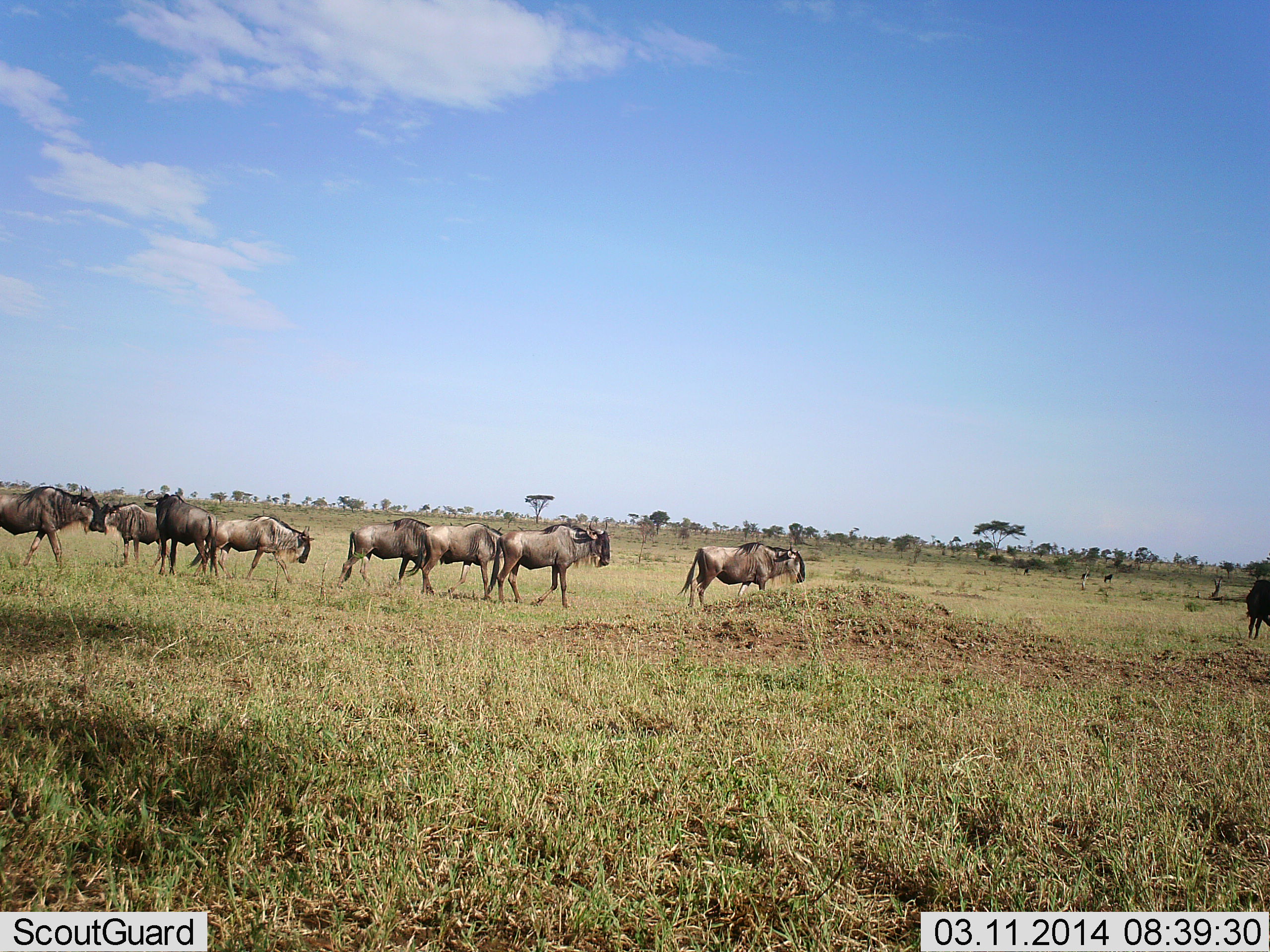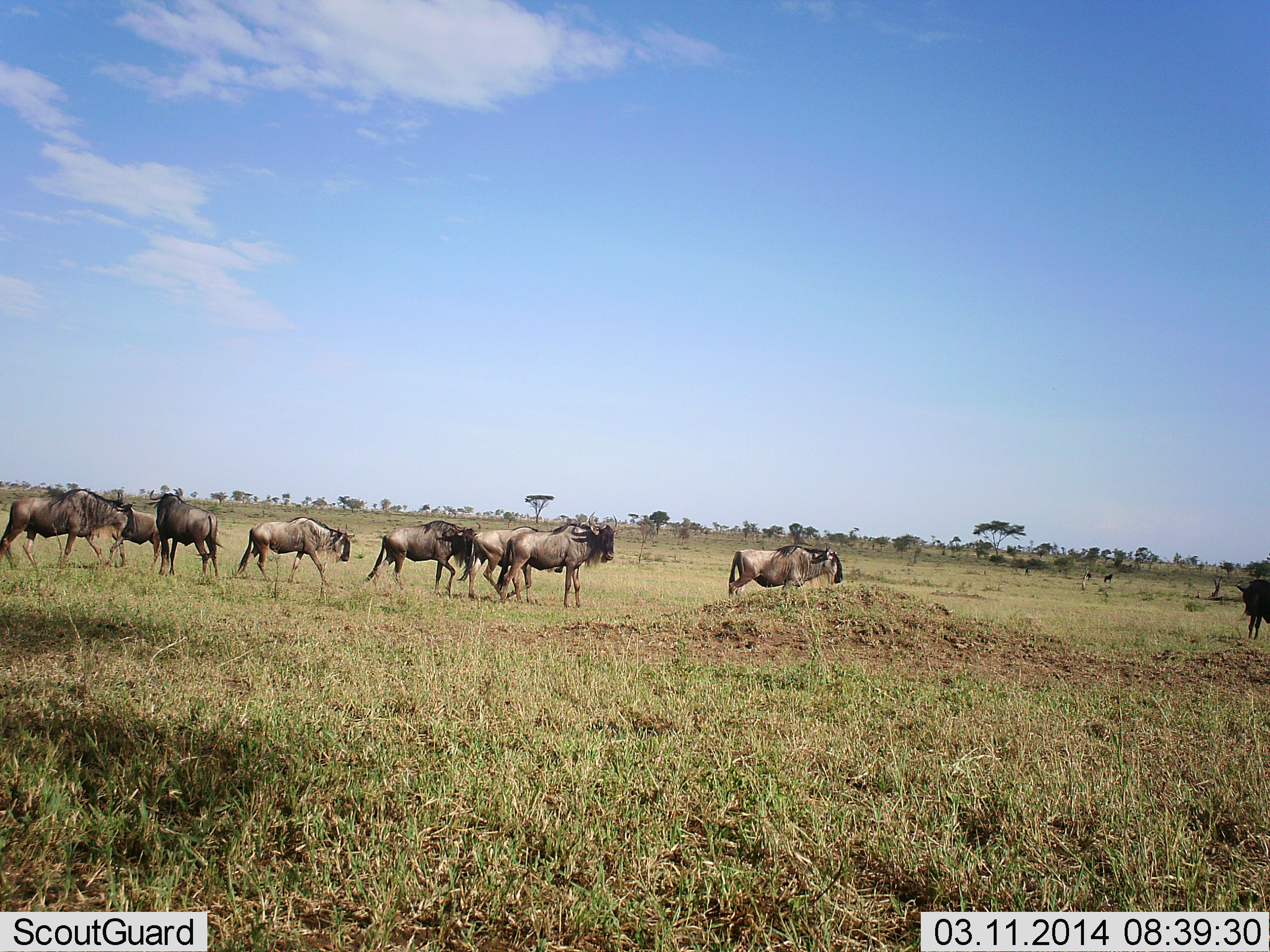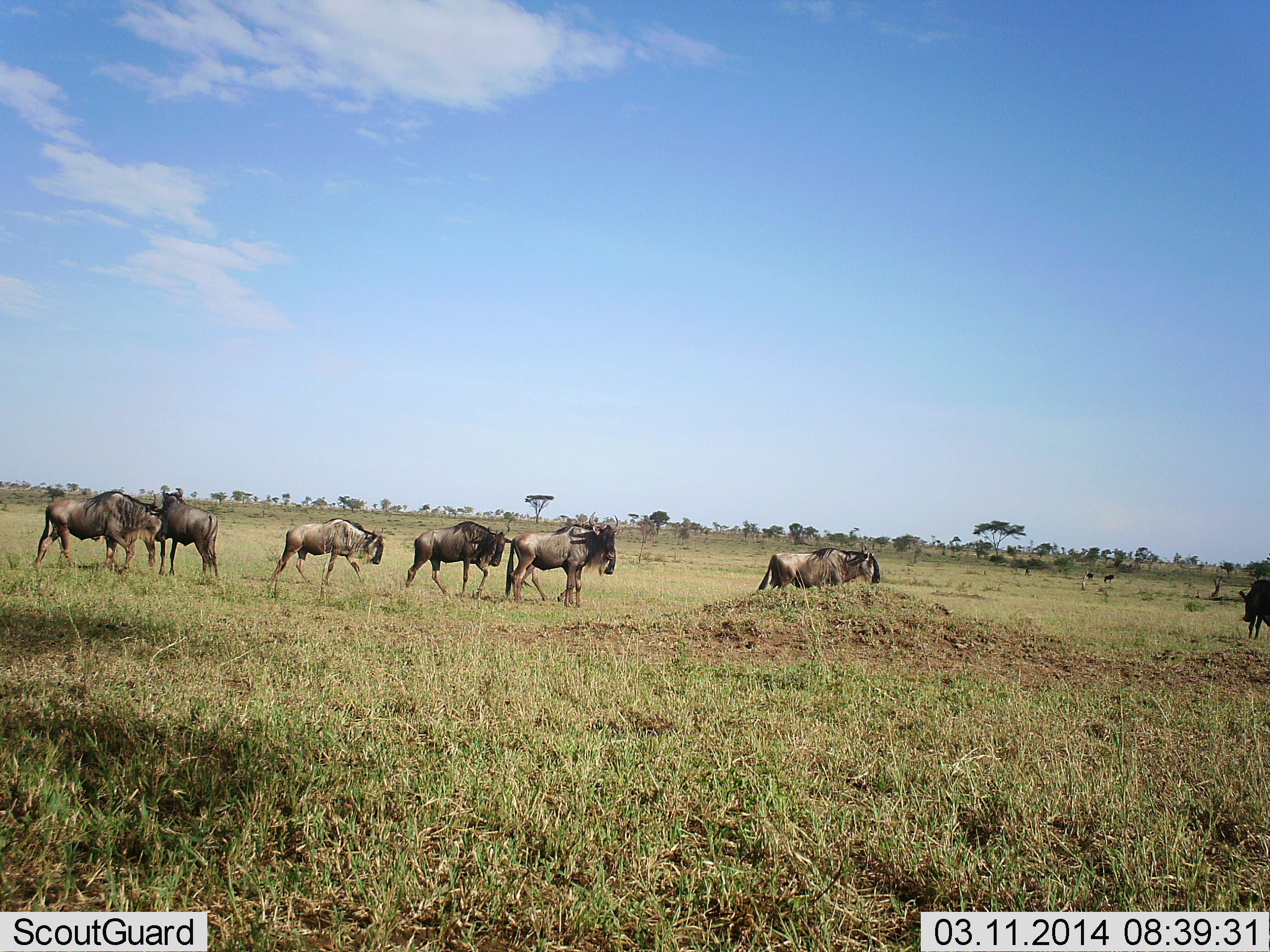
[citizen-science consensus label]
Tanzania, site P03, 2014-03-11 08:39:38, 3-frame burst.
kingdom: Animalia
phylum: Chordata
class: Mammalia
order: Artiodactyla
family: Bovidae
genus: Connochaetes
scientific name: Connochaetes taurinus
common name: blue wildebeest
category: wildebeest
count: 9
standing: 10%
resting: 10%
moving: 90%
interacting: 0%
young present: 0%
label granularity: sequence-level